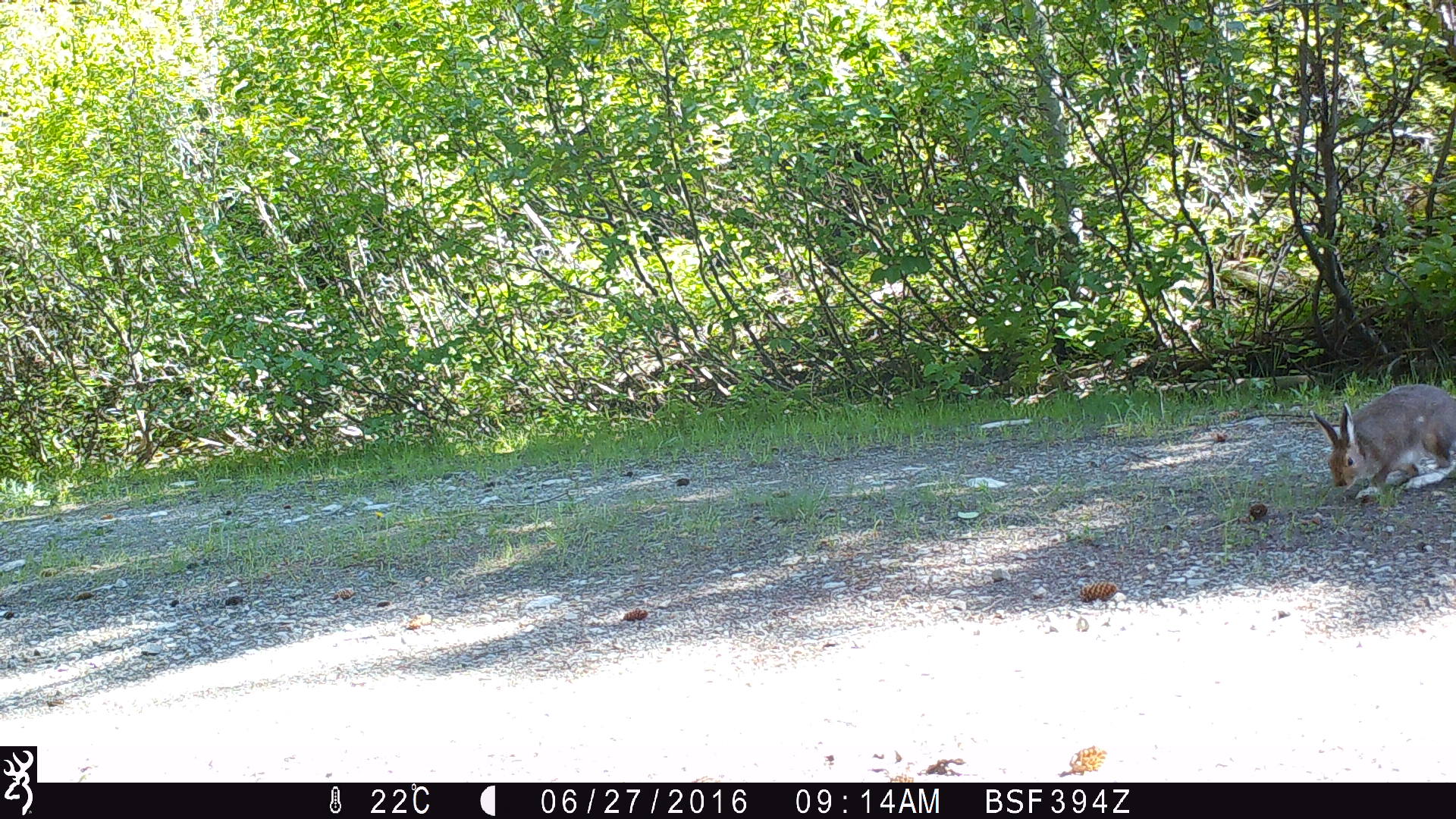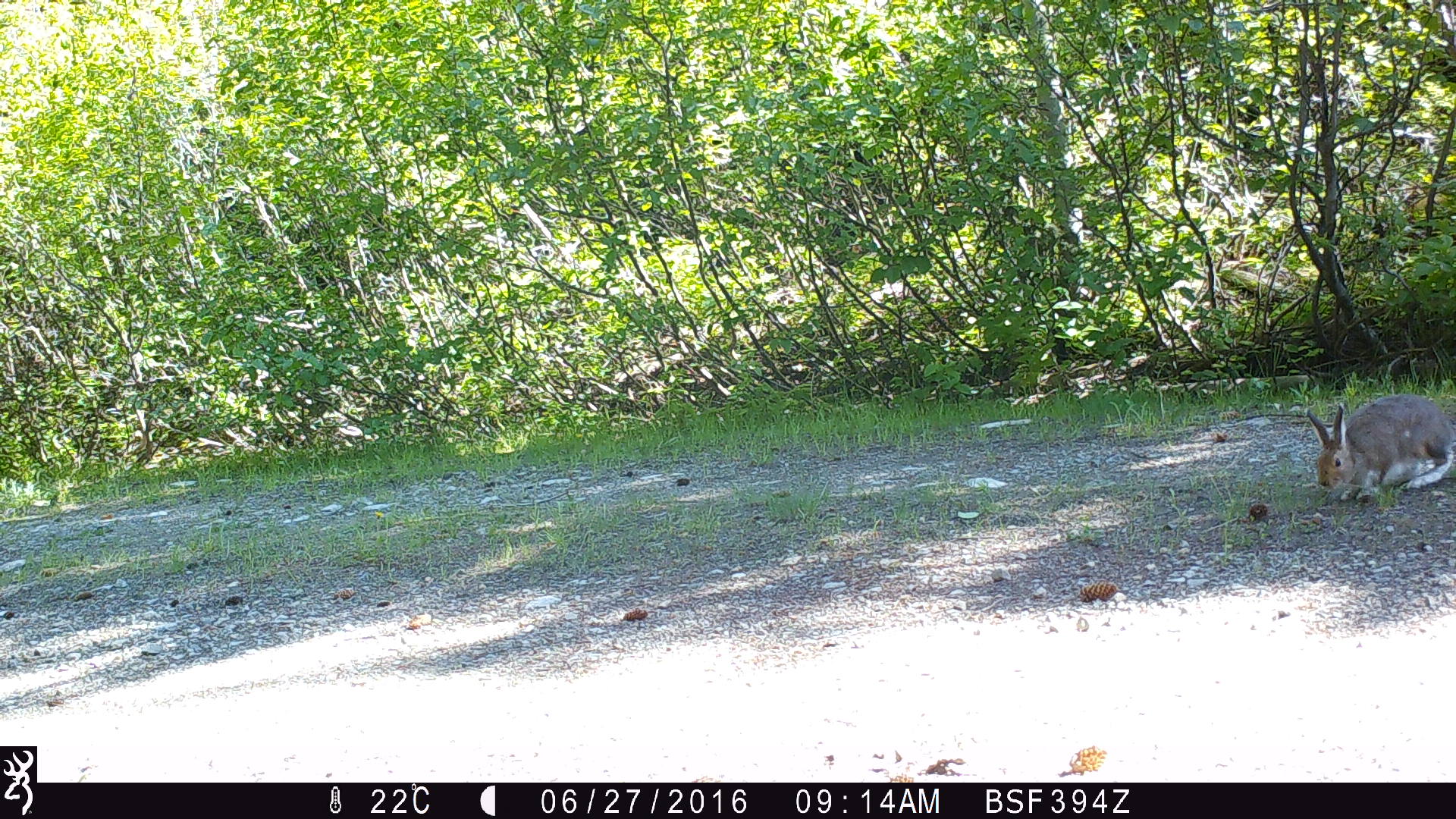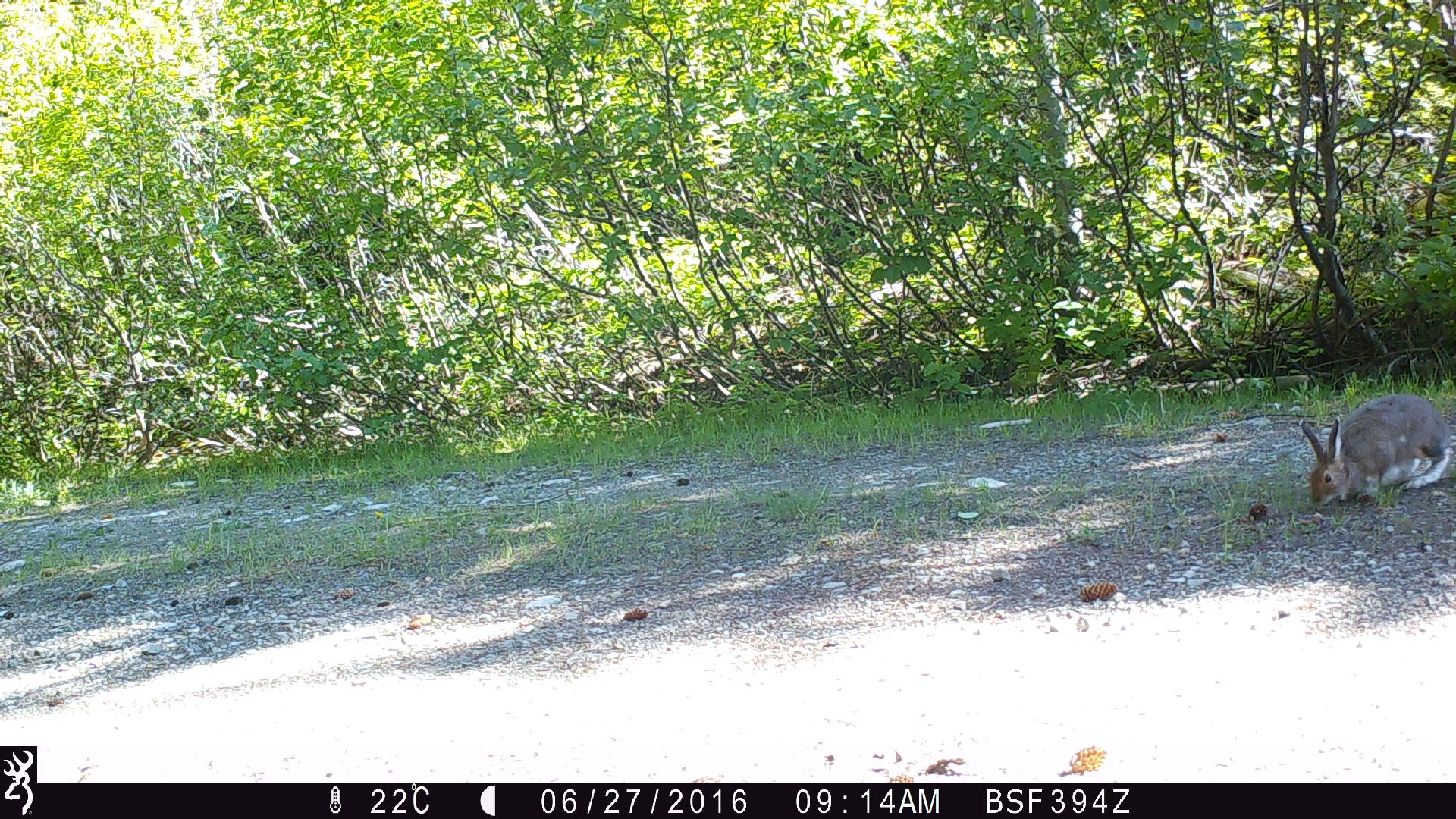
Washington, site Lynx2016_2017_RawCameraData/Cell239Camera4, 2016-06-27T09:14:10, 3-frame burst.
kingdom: Animalia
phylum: Chordata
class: Mammalia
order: Lagomorpha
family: Leporidae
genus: Lepus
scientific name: Lepus americanus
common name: snowshoe hare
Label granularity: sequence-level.